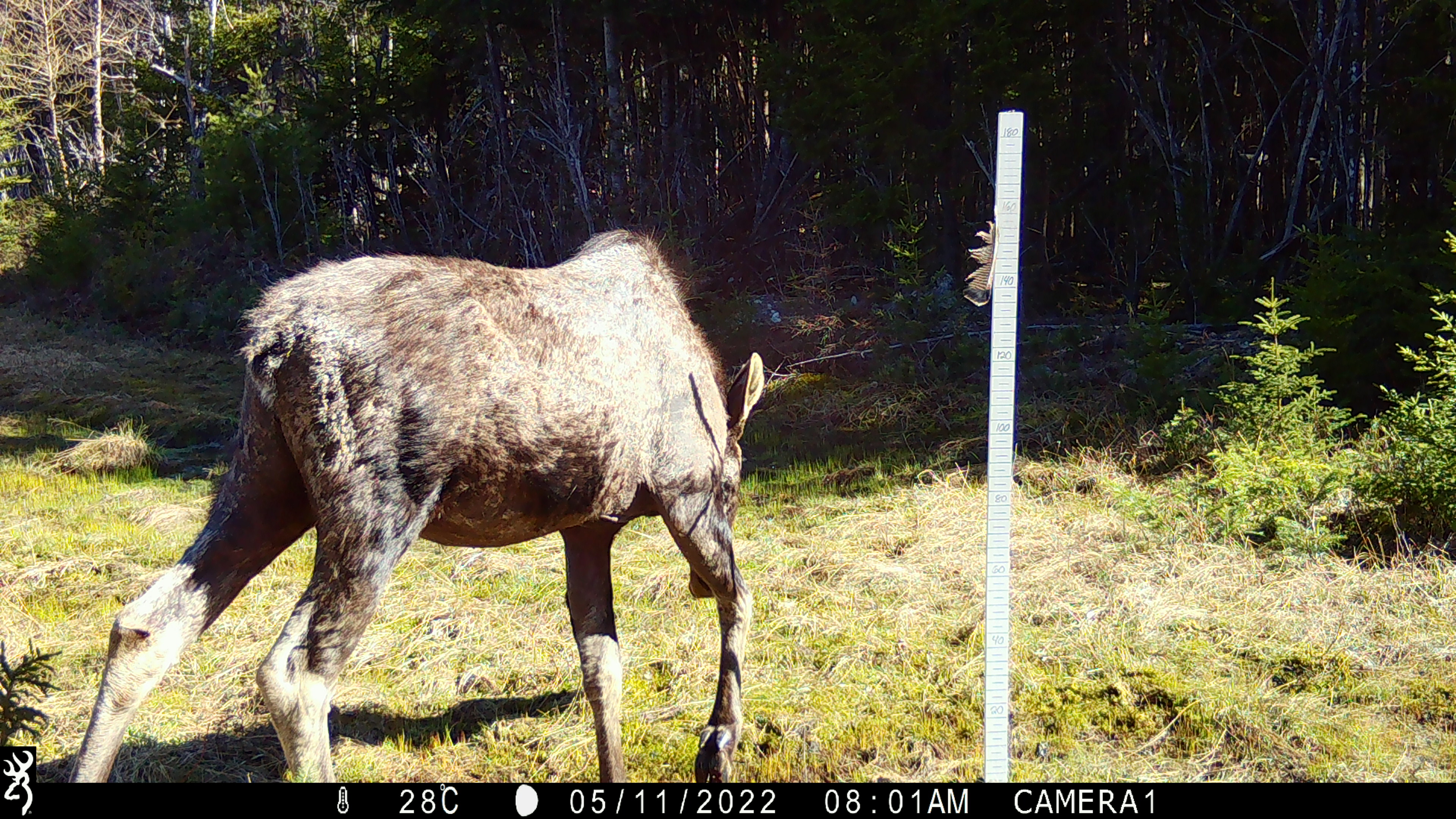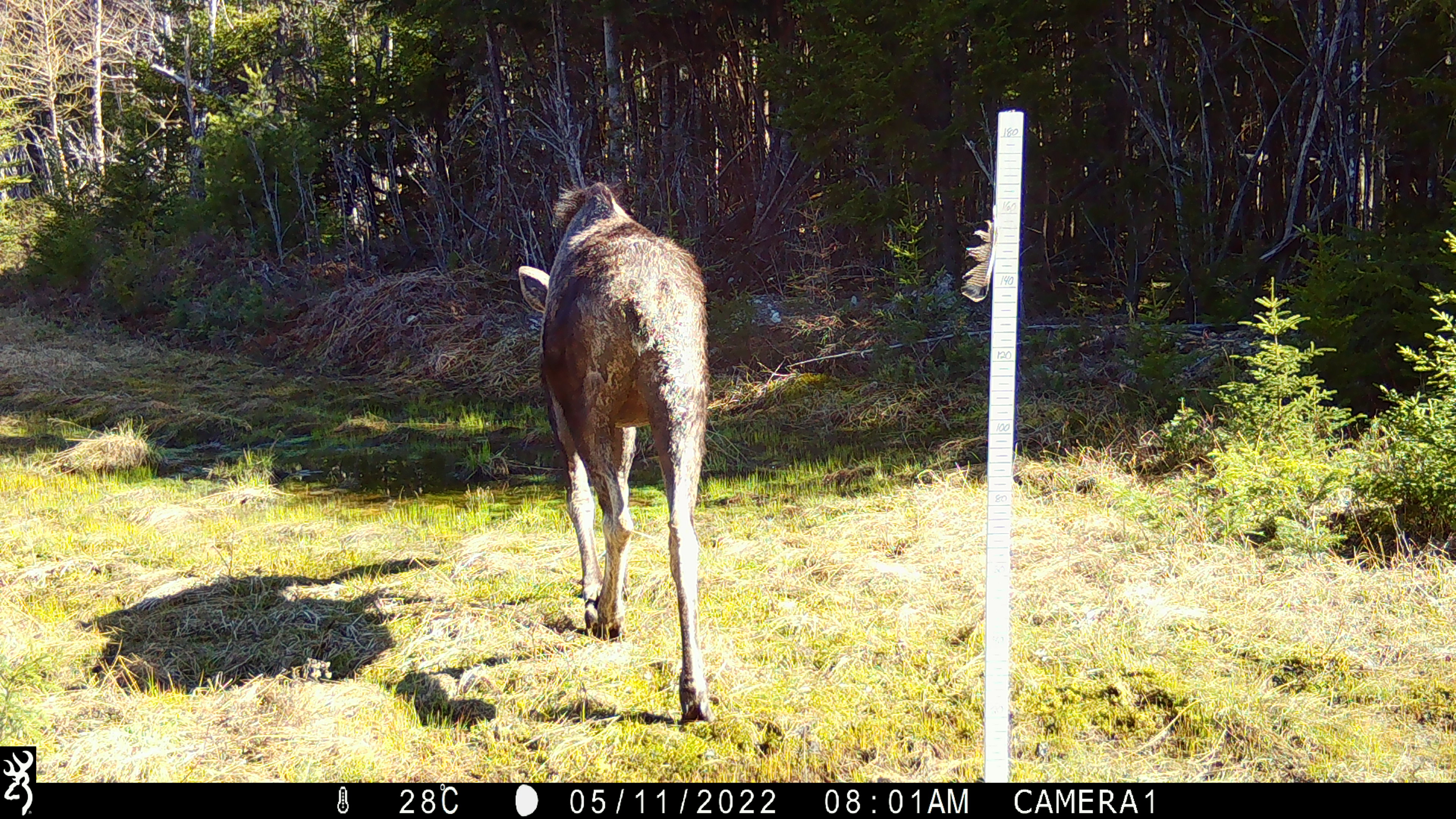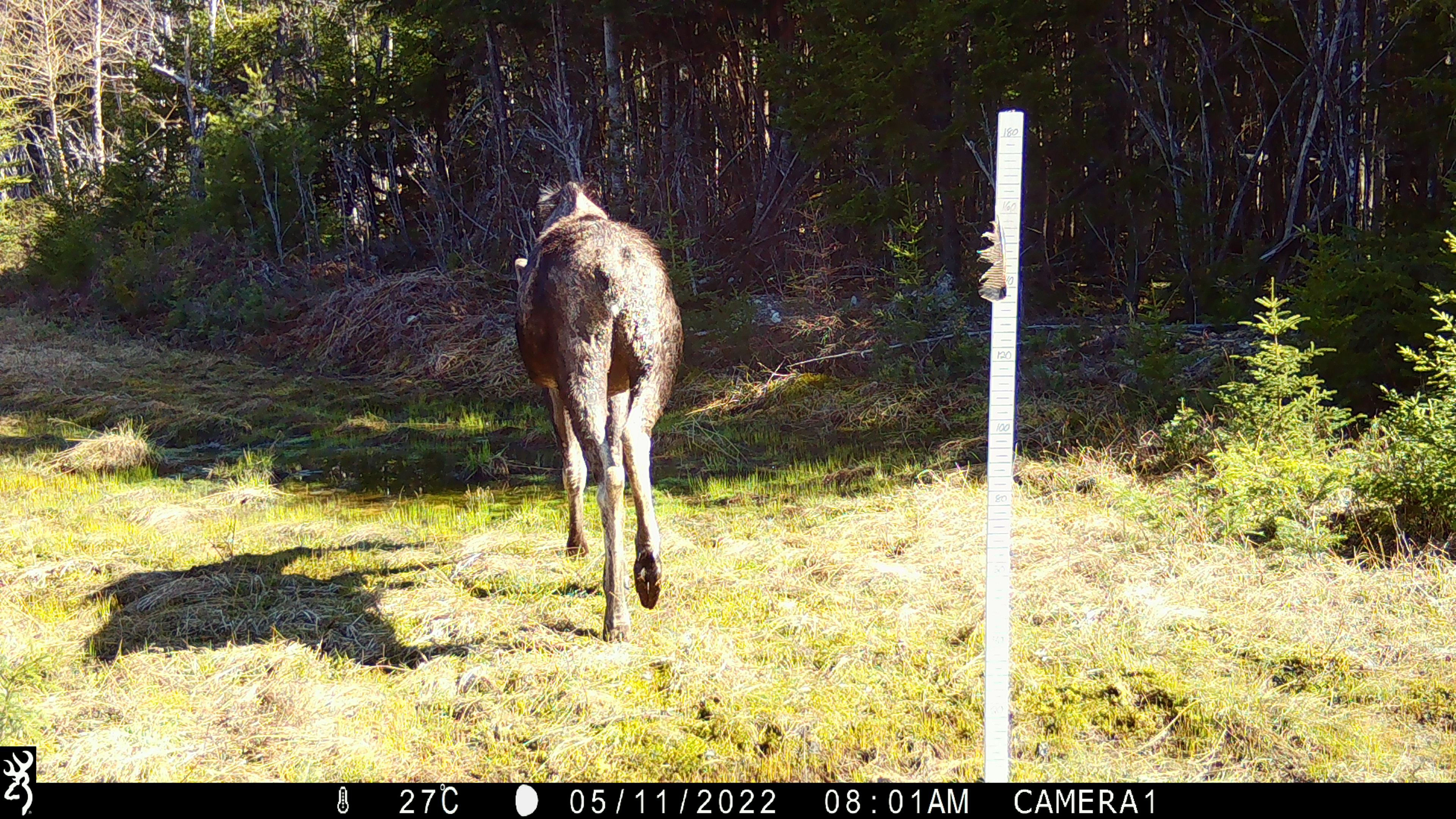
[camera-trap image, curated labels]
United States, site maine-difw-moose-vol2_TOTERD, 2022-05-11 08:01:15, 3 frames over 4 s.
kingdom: Animalia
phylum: Chordata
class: Mammalia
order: Artiodactyla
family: Cervidae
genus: Alces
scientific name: Alces alces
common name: moose